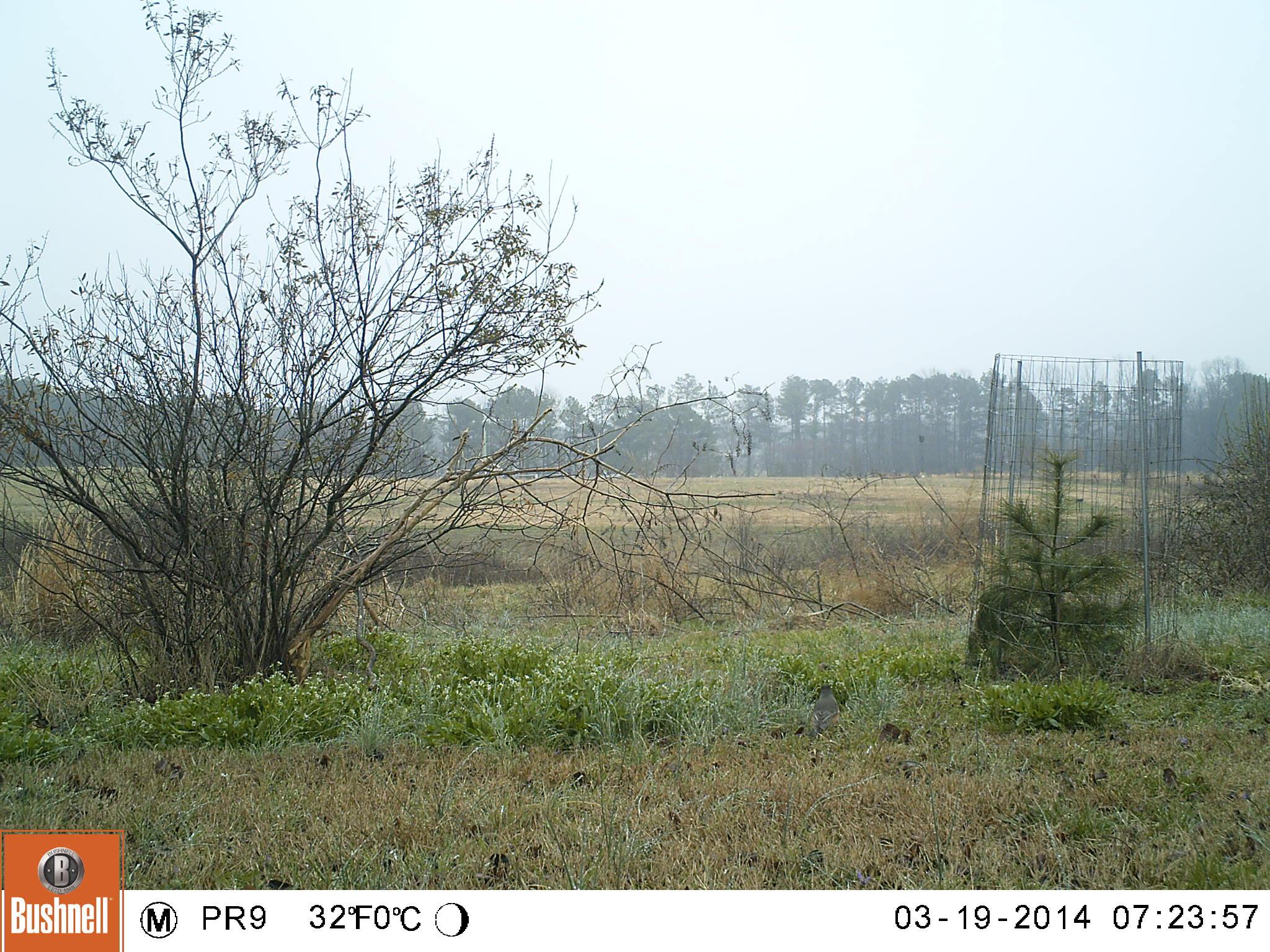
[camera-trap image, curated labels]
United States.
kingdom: Animalia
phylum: Chordata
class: Aves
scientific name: Aves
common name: bird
Bird (Aves).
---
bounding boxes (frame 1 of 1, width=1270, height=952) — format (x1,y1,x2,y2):
Bird: (778,680,844,745)